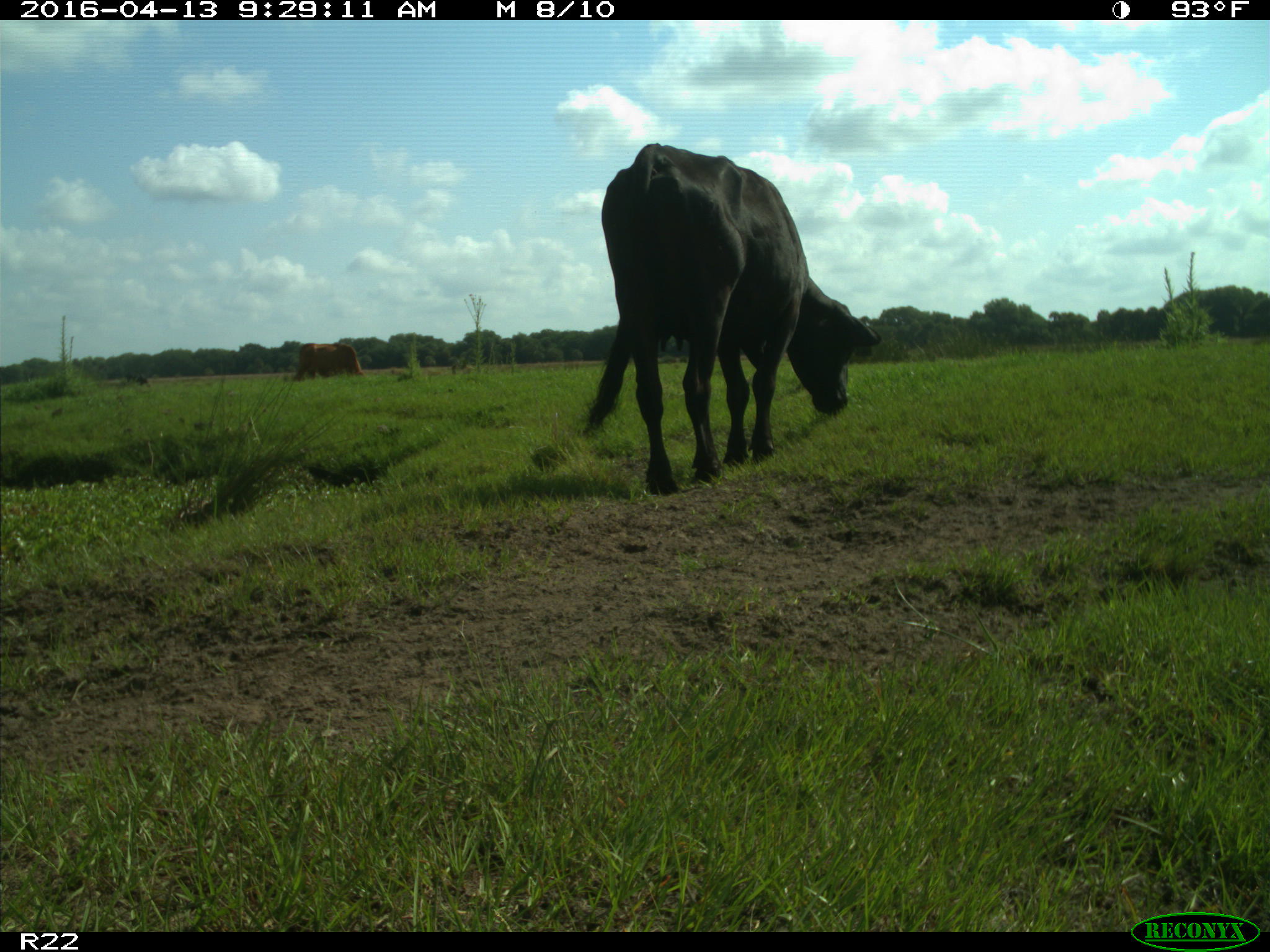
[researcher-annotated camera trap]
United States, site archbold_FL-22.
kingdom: Animalia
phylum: Chordata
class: Mammalia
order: Artiodactyla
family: Bovidae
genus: Bos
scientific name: Bos taurus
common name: domestic cow